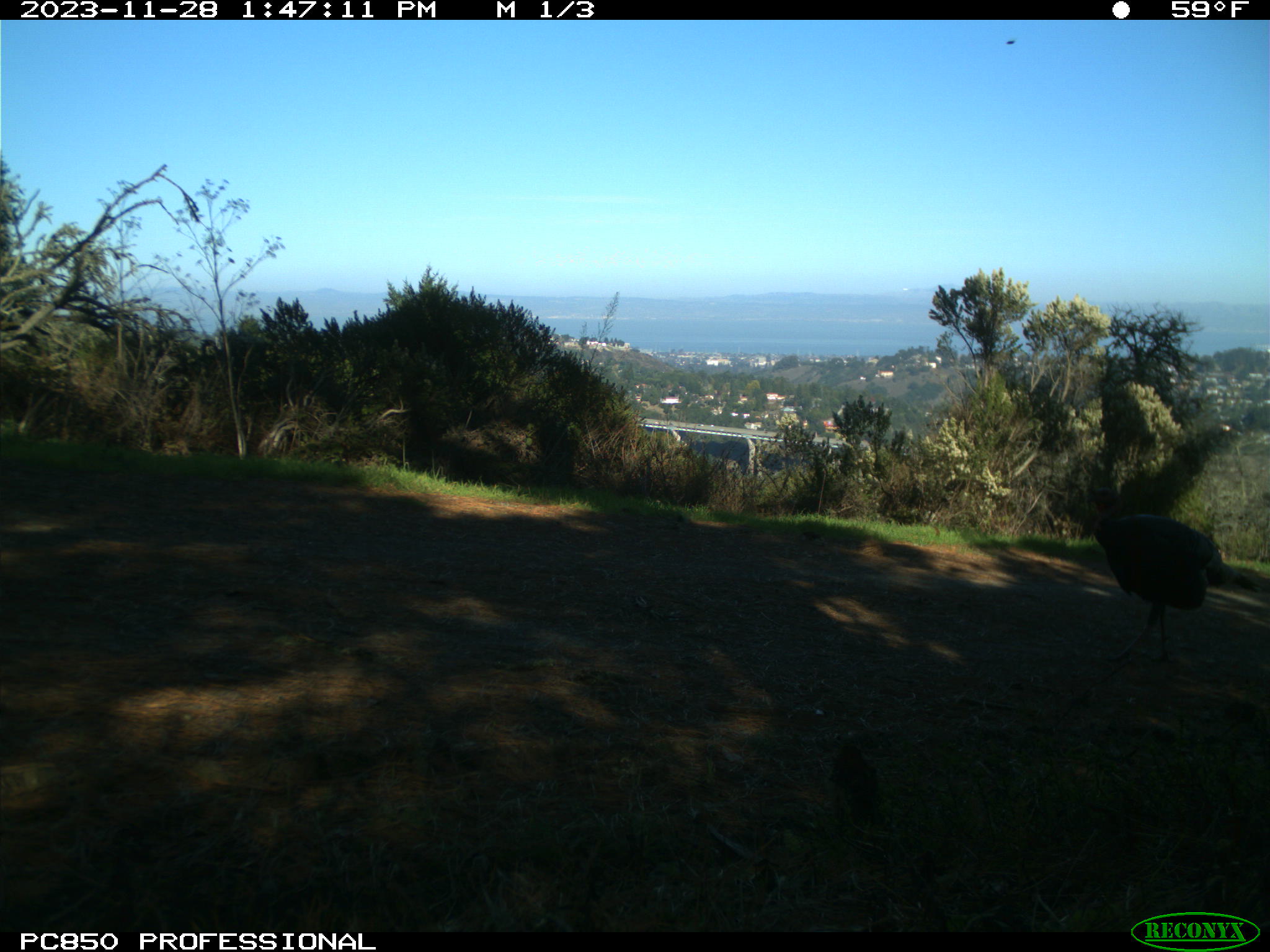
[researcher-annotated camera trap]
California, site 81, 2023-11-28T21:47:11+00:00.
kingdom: Animalia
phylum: Chordata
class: Aves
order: Galliformes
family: Phasianidae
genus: Meleagris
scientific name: Meleagris gallopavo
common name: turkey